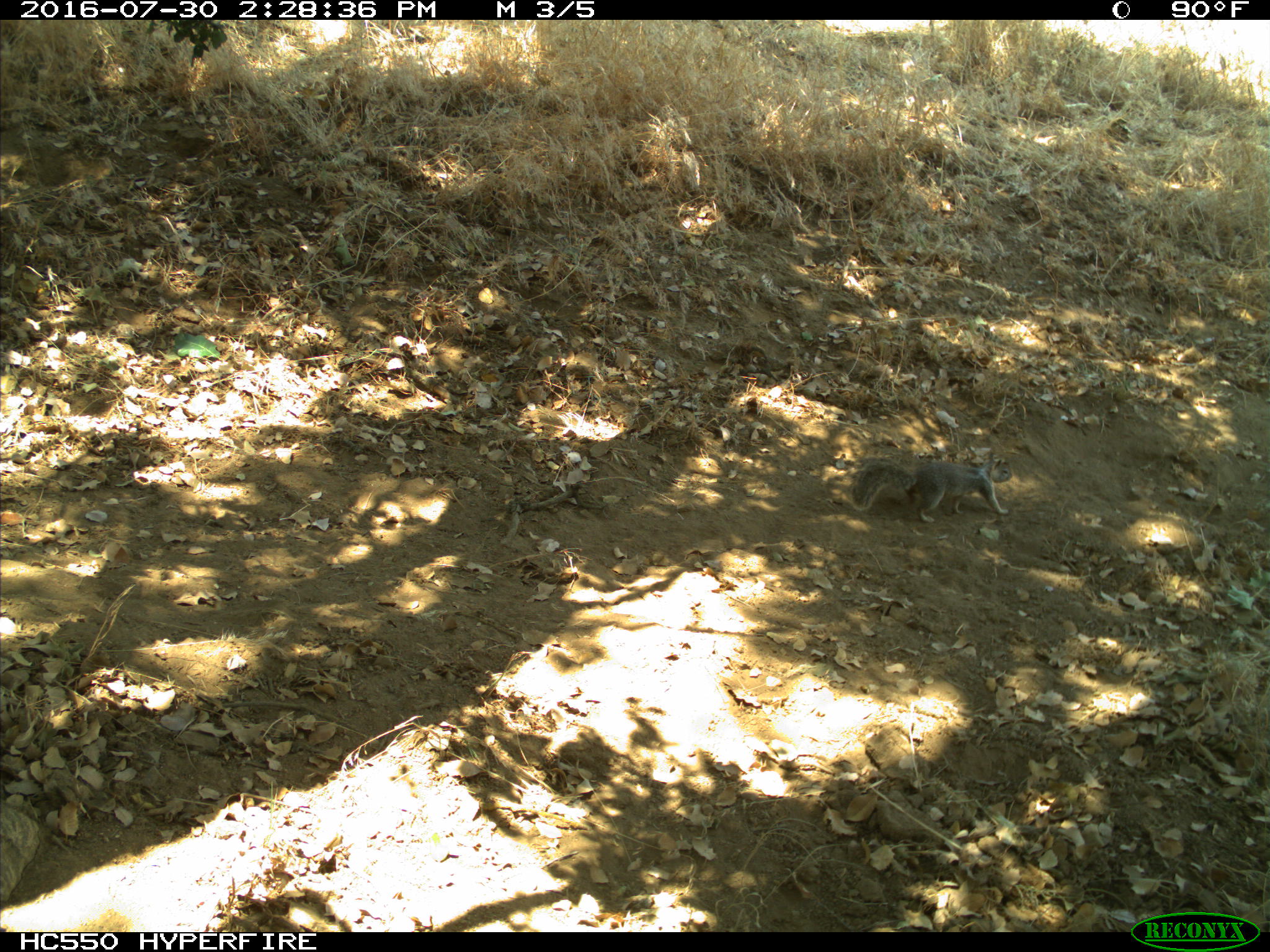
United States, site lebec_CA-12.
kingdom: Animalia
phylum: Chordata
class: Mammalia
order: Rodentia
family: Sciuridae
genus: Otospermophilus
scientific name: Otospermophilus beecheyi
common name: california ground squirrel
Otospermophilus beecheyi (california ground squirrel).